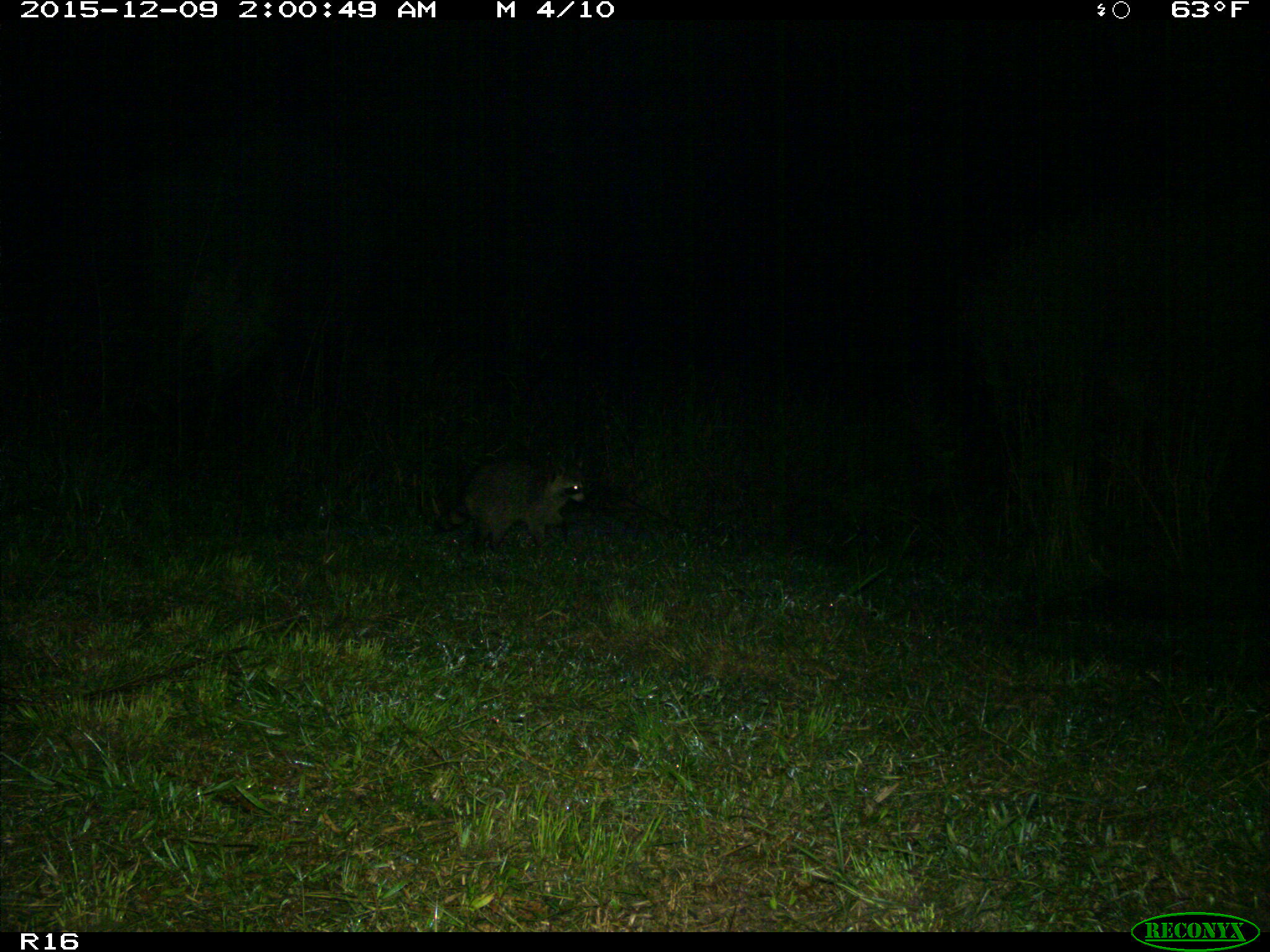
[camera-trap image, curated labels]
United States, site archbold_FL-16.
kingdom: Animalia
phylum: Chordata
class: Mammalia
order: Carnivora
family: Procyonidae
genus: Procyon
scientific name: Procyon lotor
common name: common raccoon